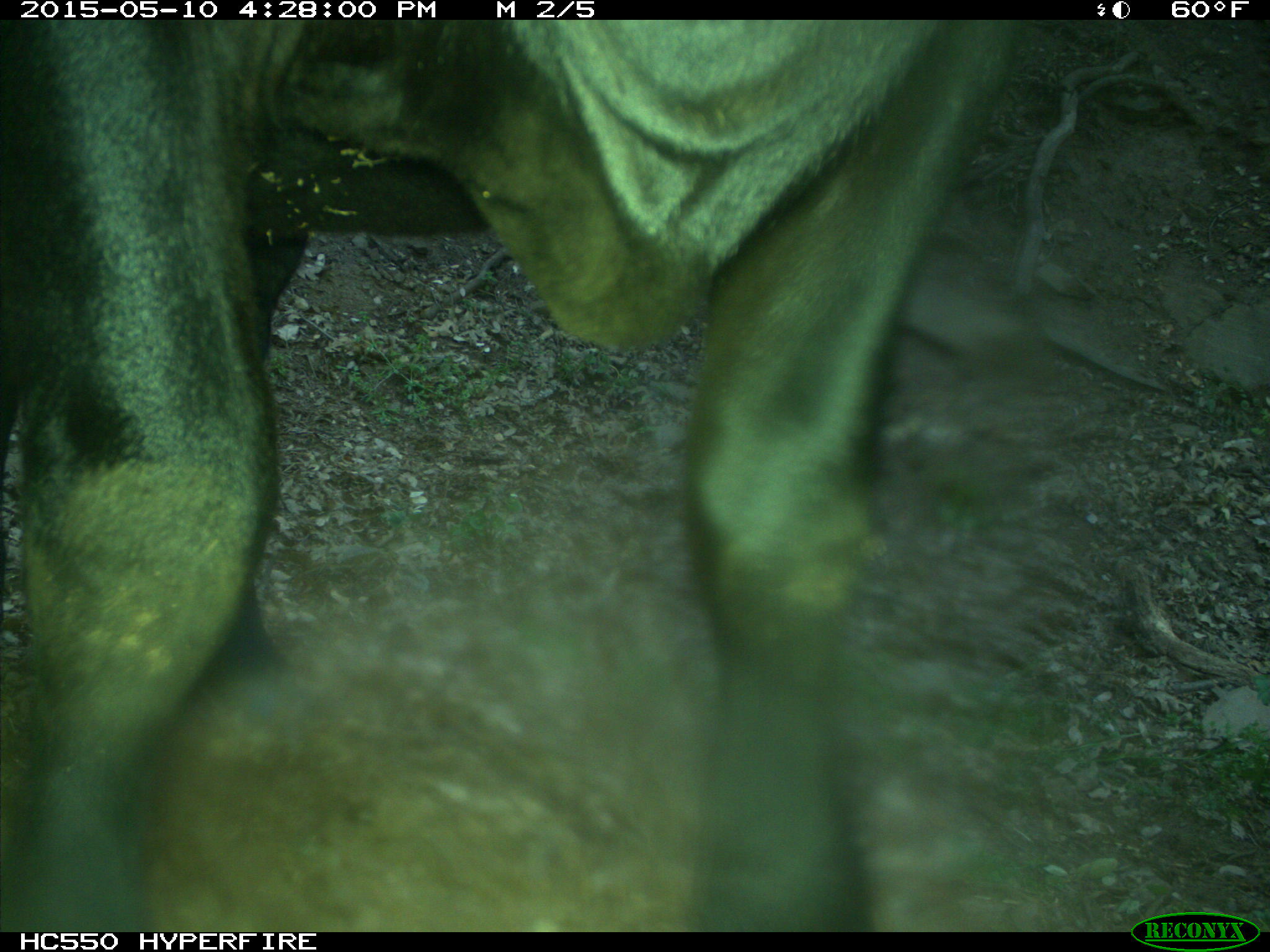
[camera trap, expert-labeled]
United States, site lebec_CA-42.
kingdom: Animalia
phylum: Chordata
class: Mammalia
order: Artiodactyla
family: Bovidae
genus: Bos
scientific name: Bos taurus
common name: domestic cow